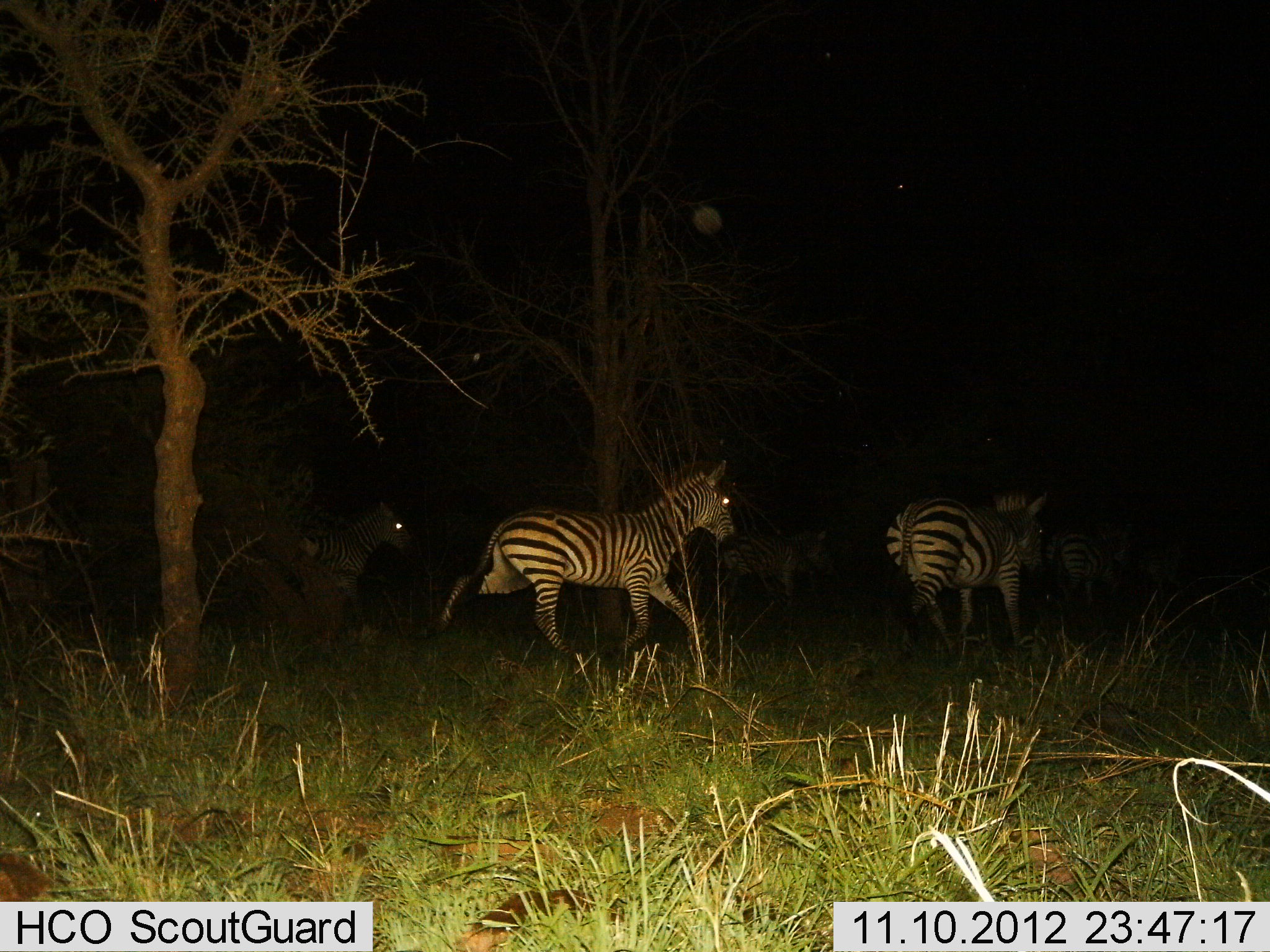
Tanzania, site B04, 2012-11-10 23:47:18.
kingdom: Animalia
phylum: Chordata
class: Mammalia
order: Perissodactyla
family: Equidae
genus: Equus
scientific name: Equus quagga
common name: plains zebra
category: zebra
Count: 3.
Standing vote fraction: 9%.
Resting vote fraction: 0%.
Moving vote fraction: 91%.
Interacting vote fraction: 0%.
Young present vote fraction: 0%.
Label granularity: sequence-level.